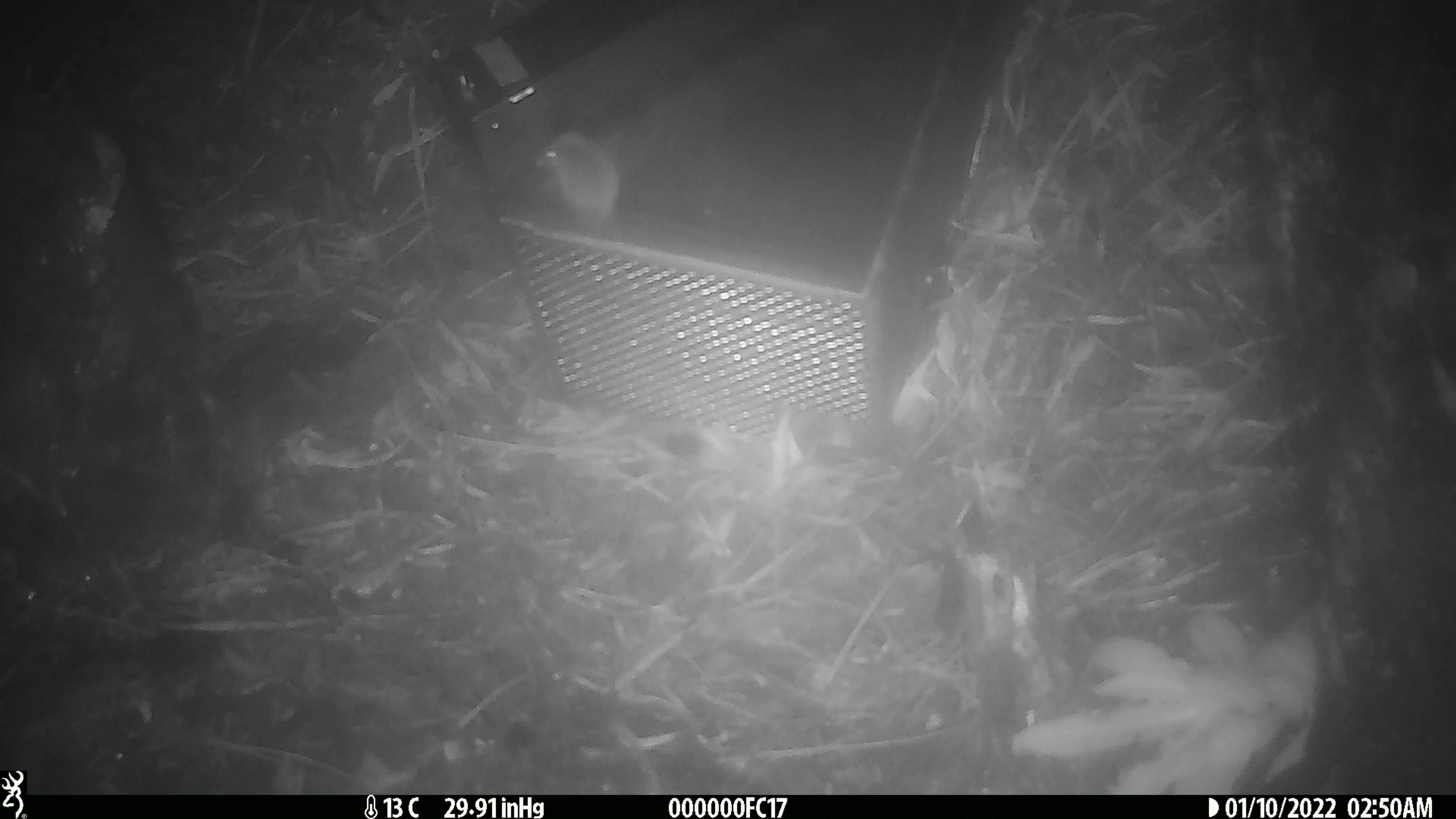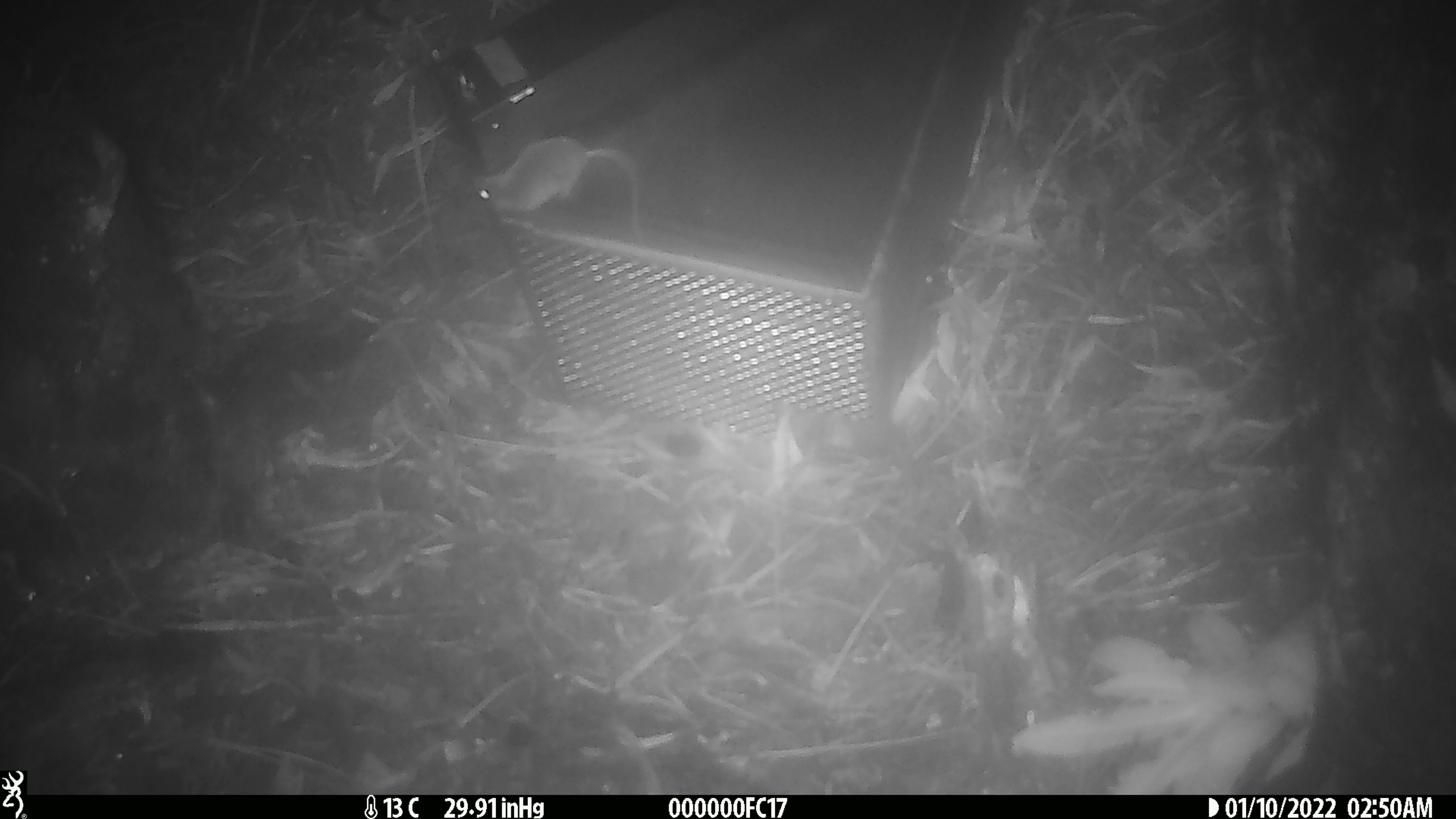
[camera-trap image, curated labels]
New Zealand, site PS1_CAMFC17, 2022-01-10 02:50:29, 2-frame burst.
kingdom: Animalia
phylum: Chordata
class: Mammalia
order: Rodentia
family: Muridae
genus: Mus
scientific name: Mus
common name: mouse